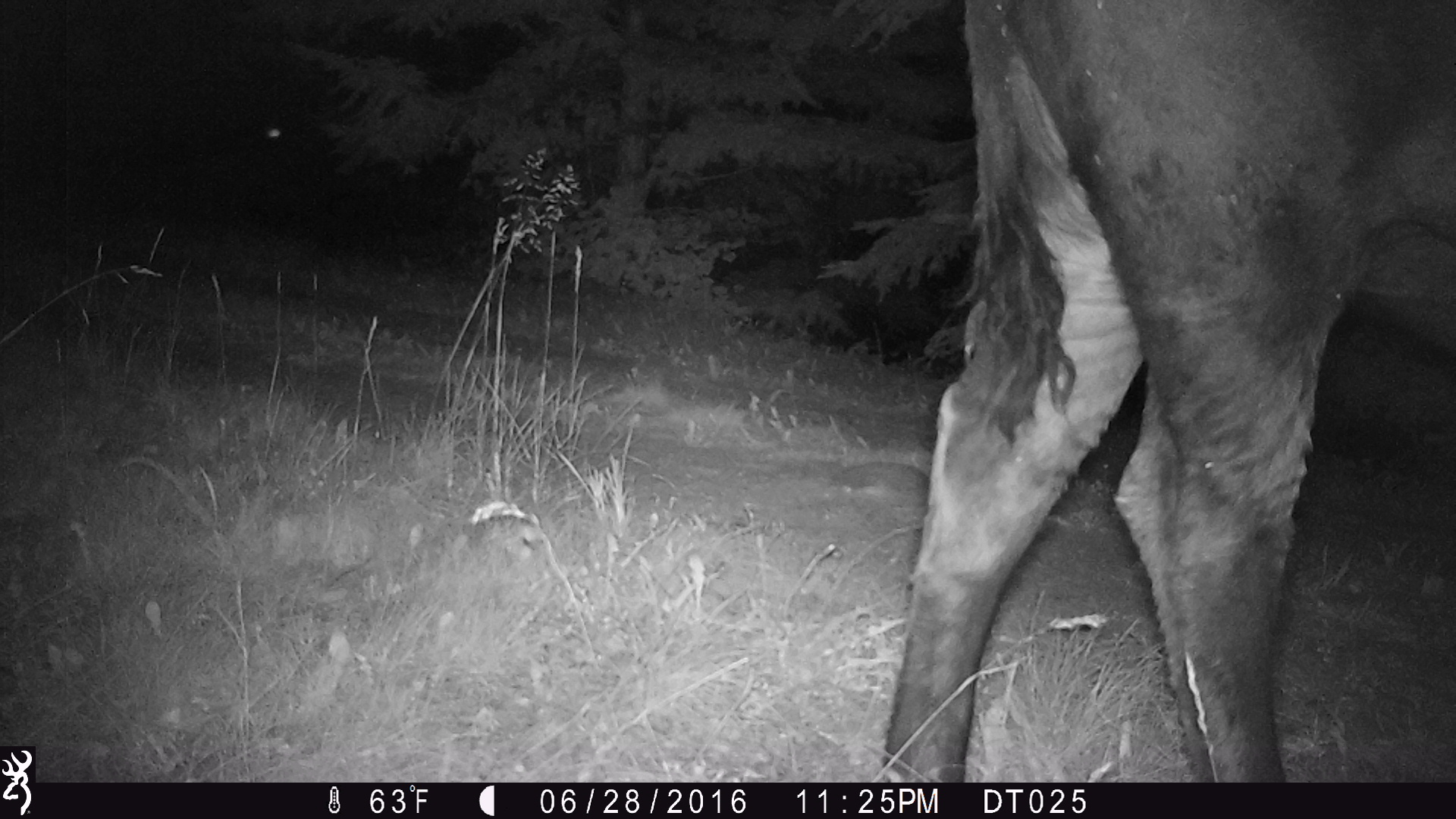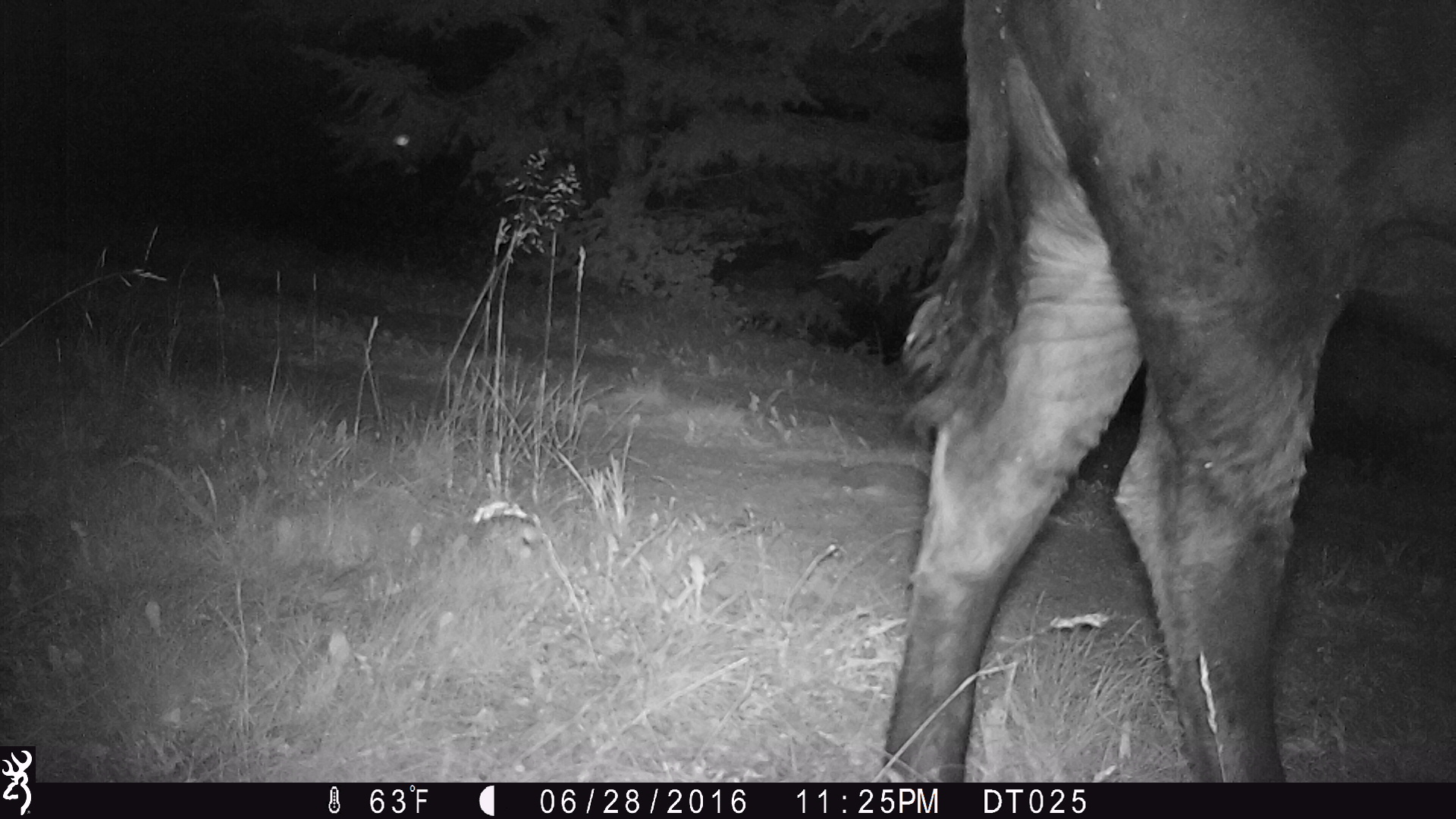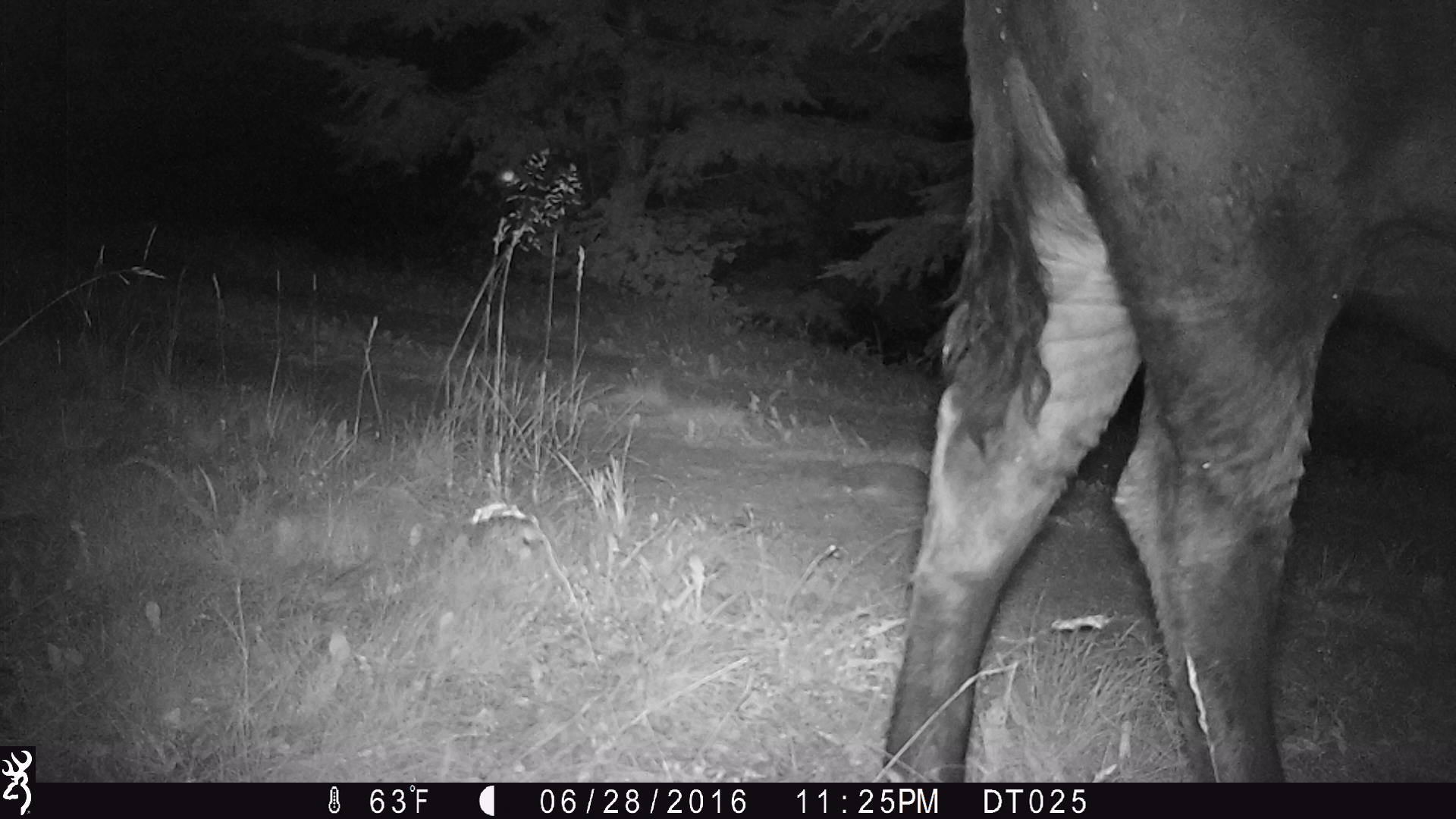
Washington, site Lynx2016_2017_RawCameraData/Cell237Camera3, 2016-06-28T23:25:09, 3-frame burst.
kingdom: Animalia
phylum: Chordata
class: Mammalia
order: Artiodactyla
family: Bovidae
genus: Bos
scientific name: Bos taurus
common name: domestic cattle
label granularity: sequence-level